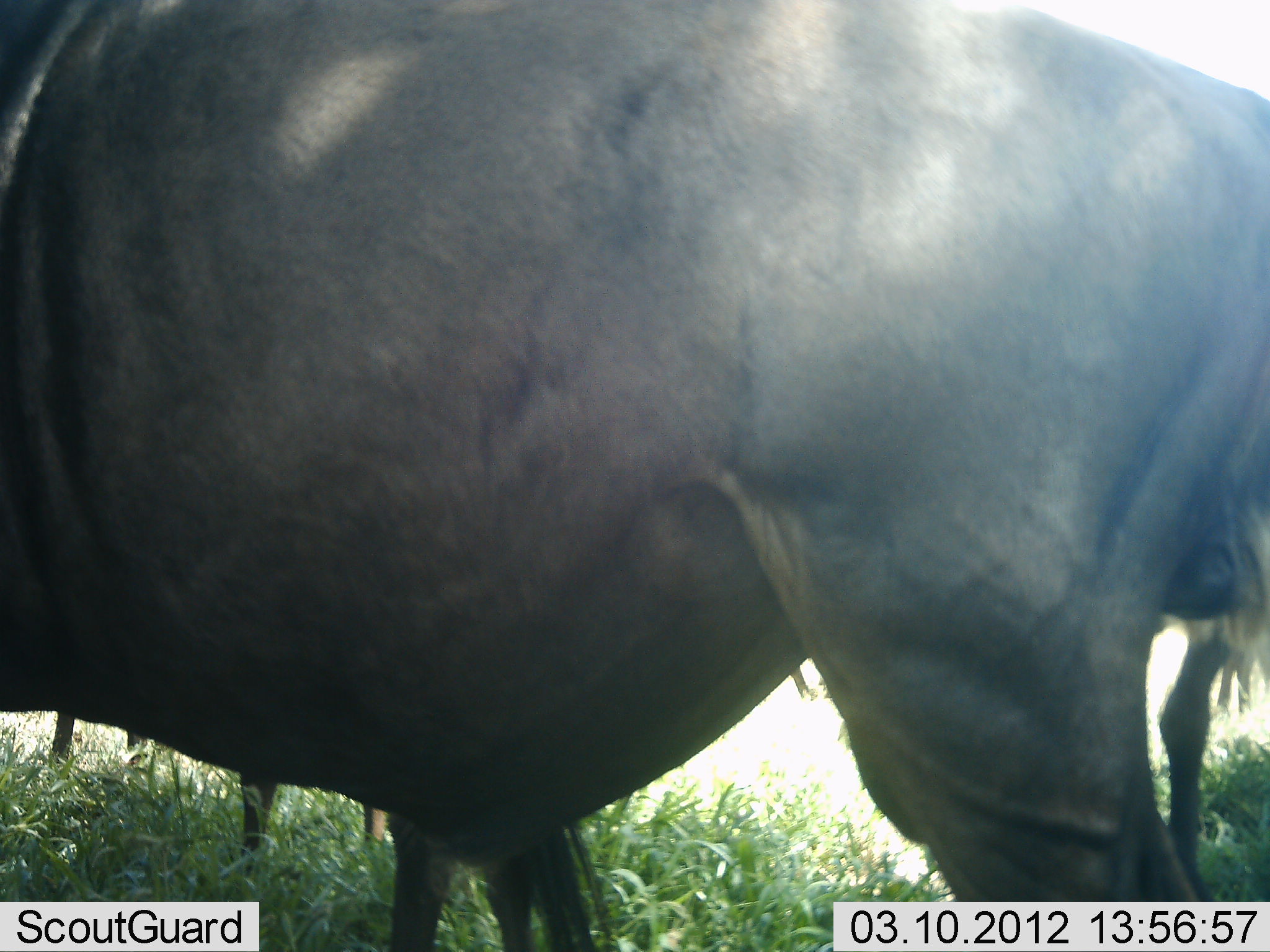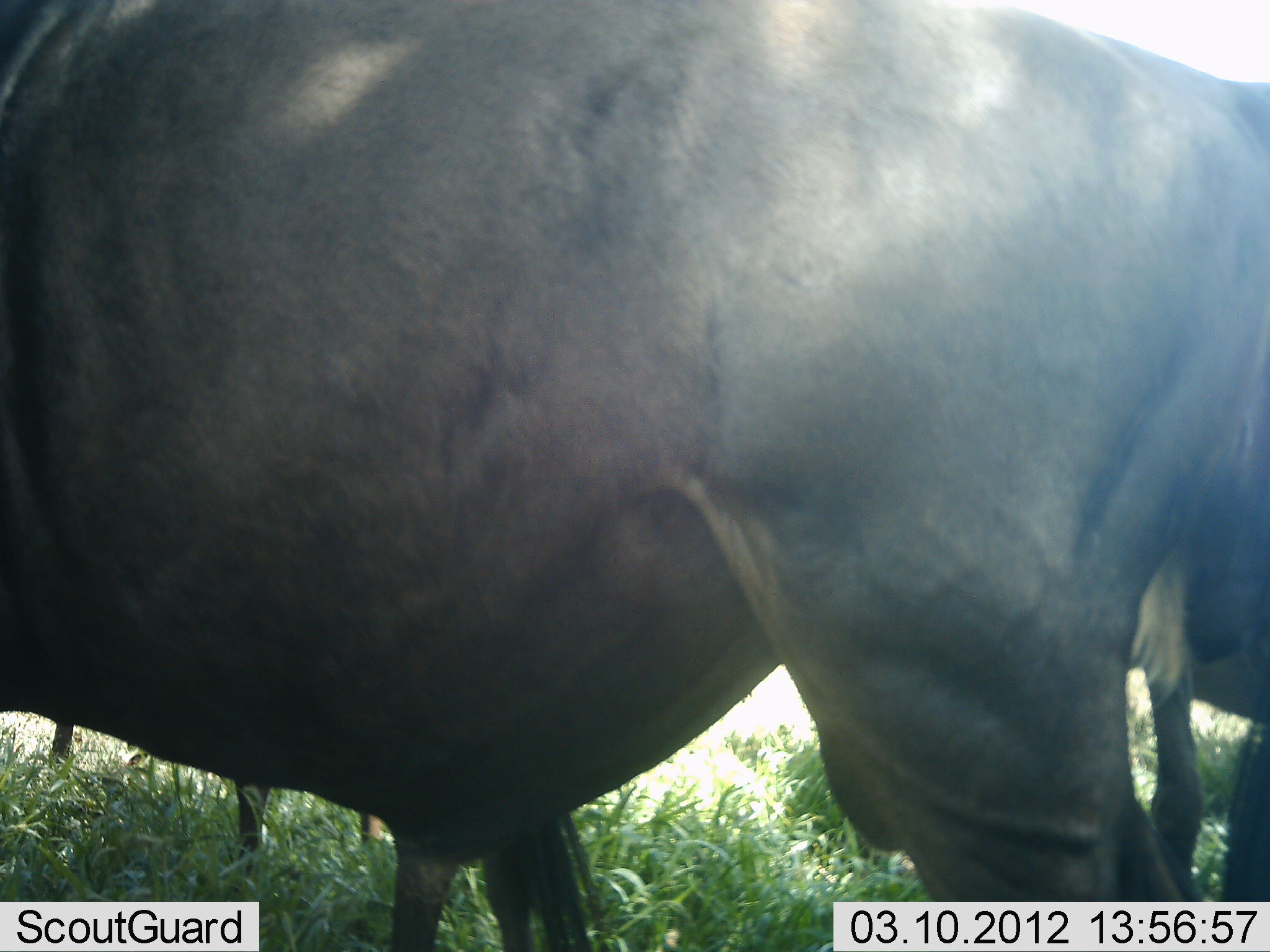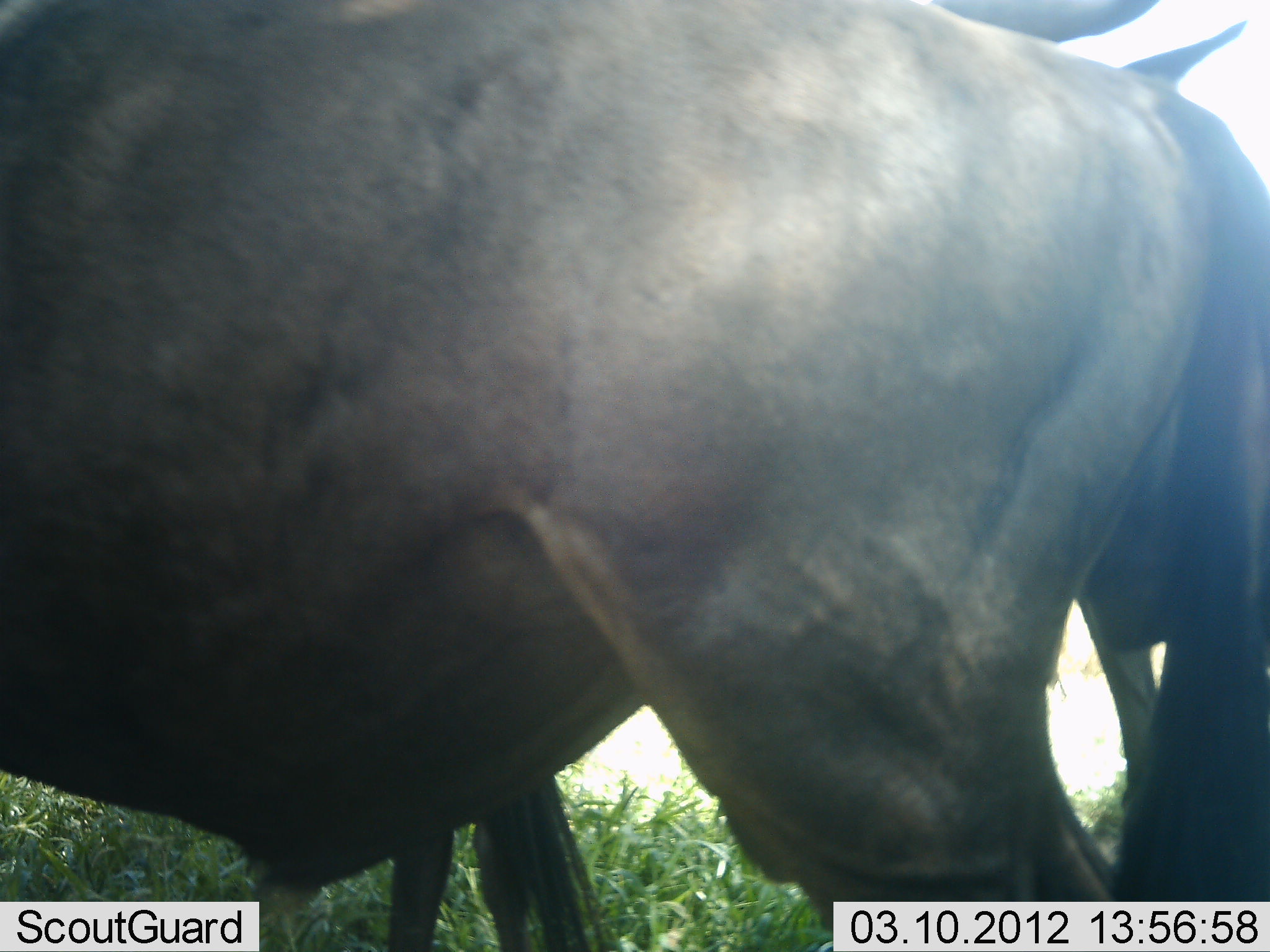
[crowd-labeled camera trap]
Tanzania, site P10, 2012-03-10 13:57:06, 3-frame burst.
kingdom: Animalia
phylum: Chordata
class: Mammalia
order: Artiodactyla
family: Bovidae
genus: Connochaetes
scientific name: Connochaetes taurinus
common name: blue wildebeest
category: wildebeest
Wildebeest (blue wildebeest) (Connochaetes taurinus), count 2. Behavior (volunteer vote fractions): standing 95%, resting 0%, moving 5%, interacting 0%. Young present (vote fraction): 0%. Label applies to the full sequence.